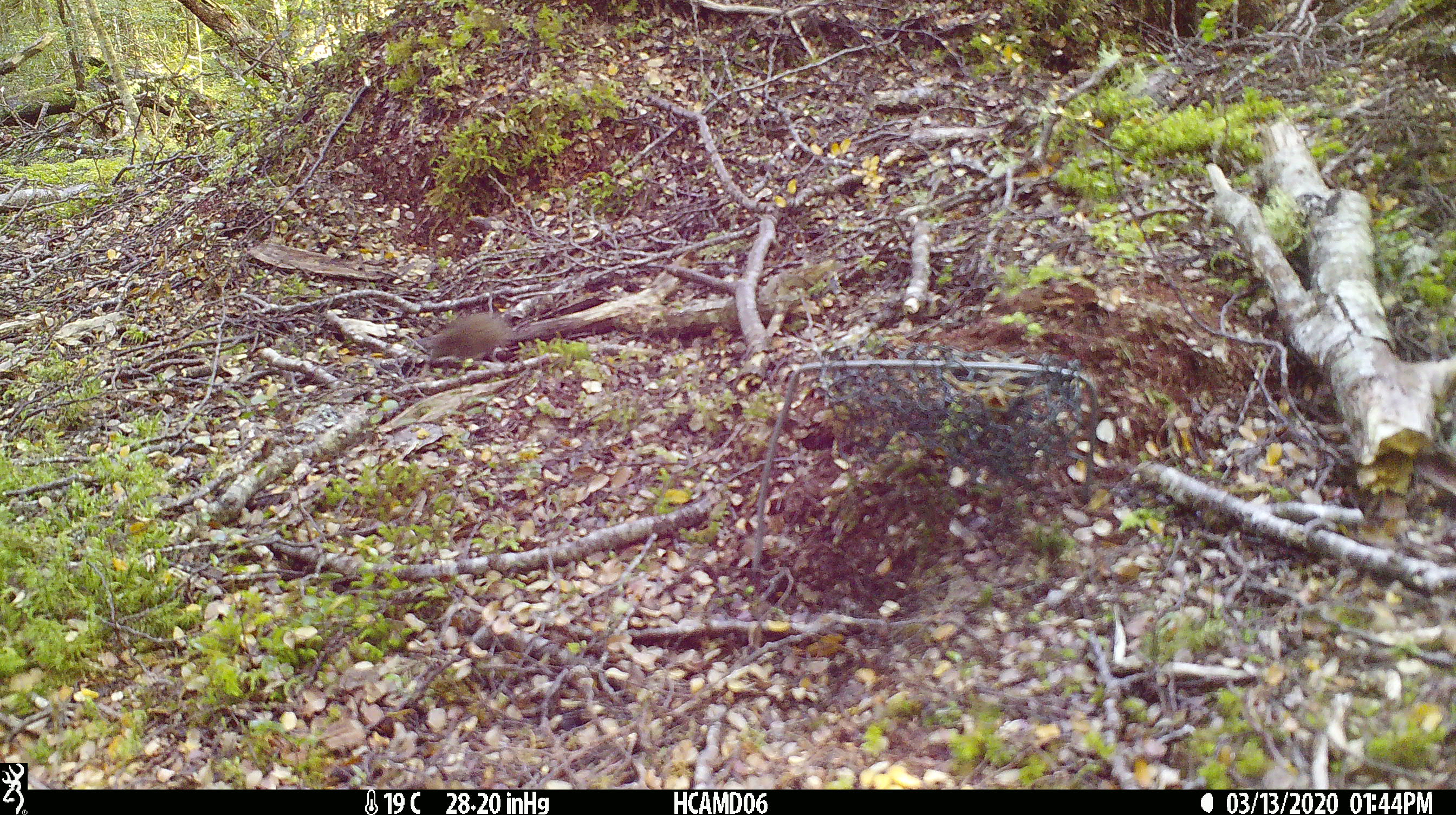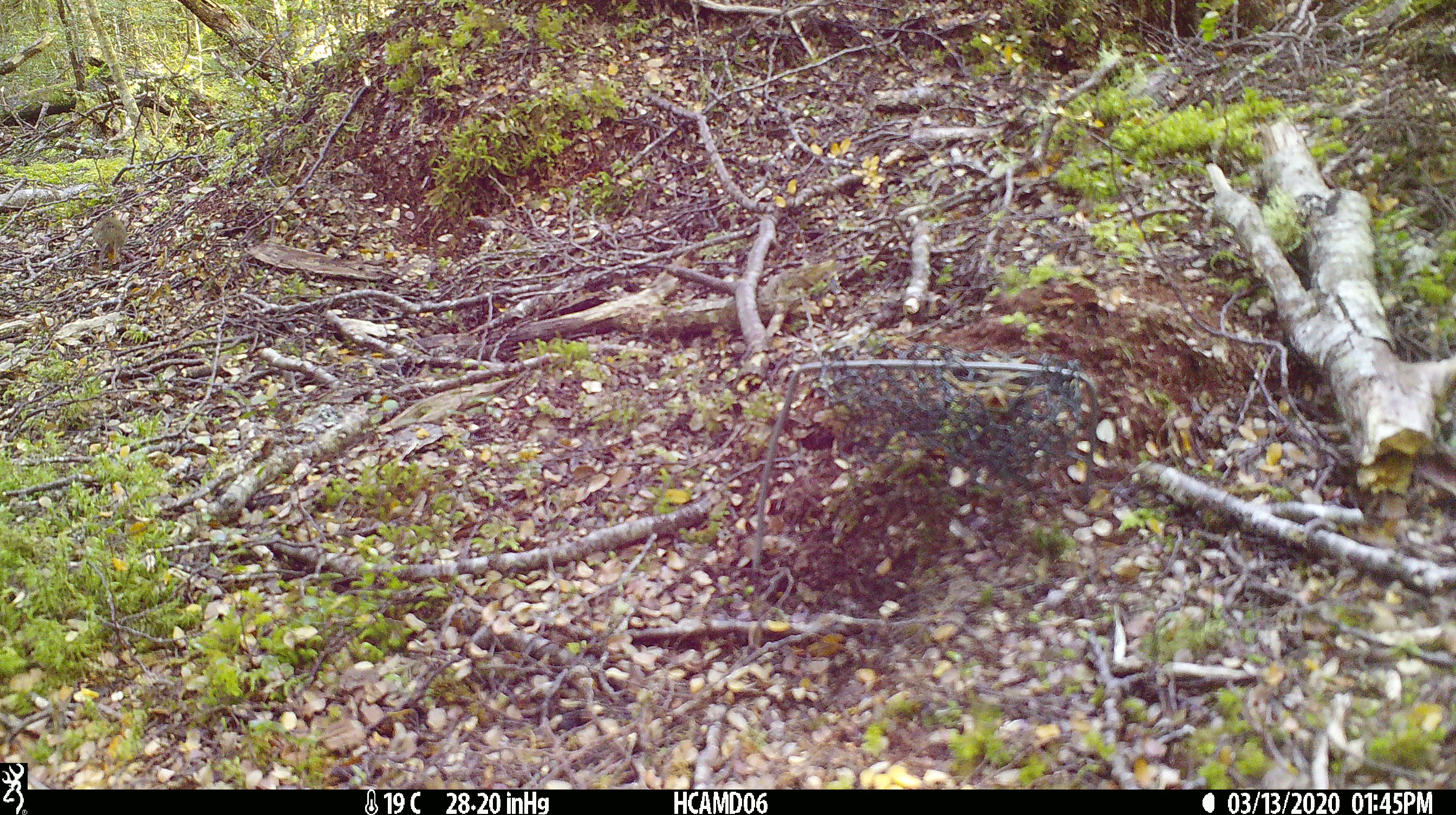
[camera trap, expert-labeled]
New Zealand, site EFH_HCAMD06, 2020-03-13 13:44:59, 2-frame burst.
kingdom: Animalia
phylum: Chordata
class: Mammalia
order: Rodentia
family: Muridae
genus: Mus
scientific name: Mus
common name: mouse